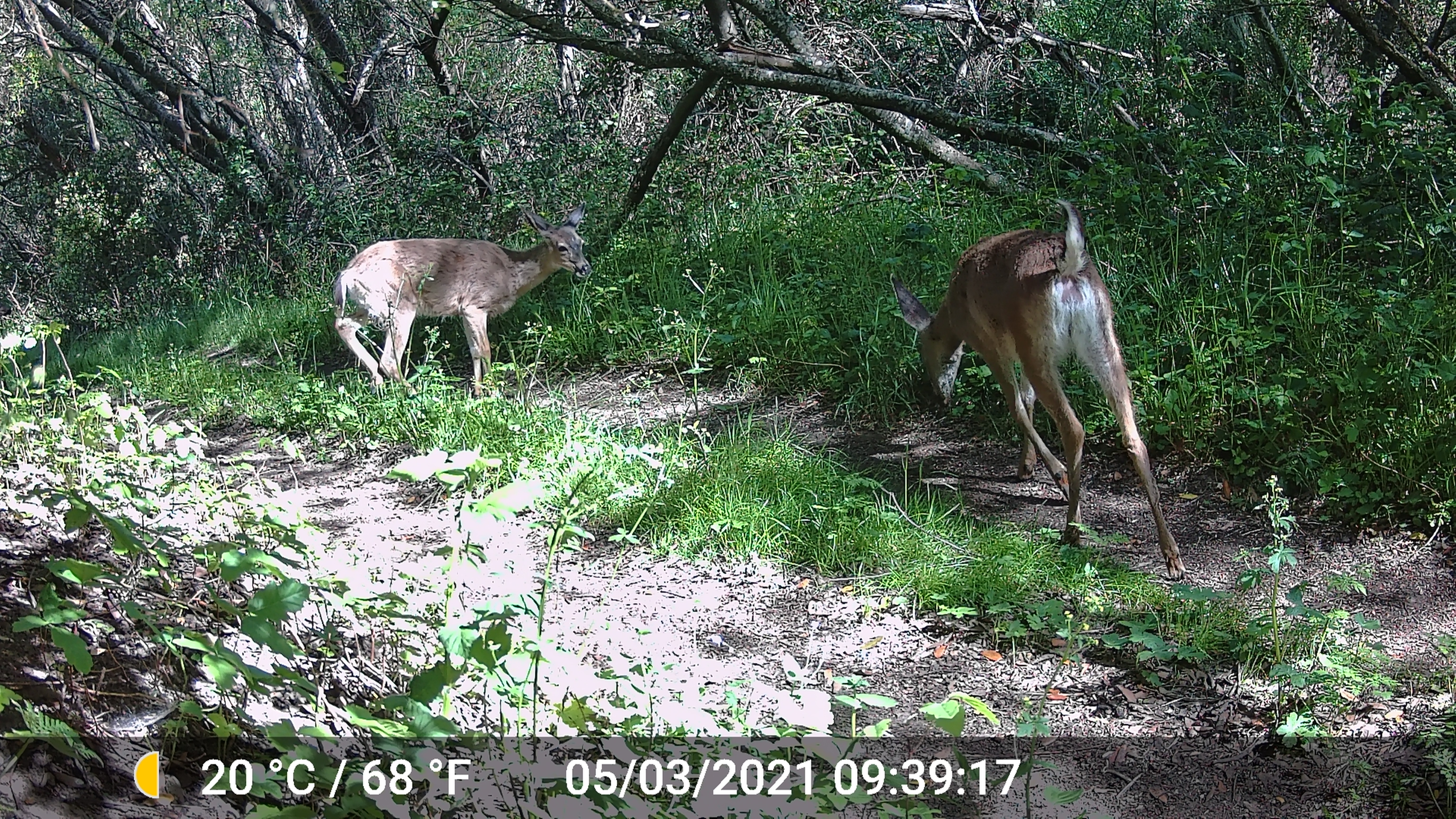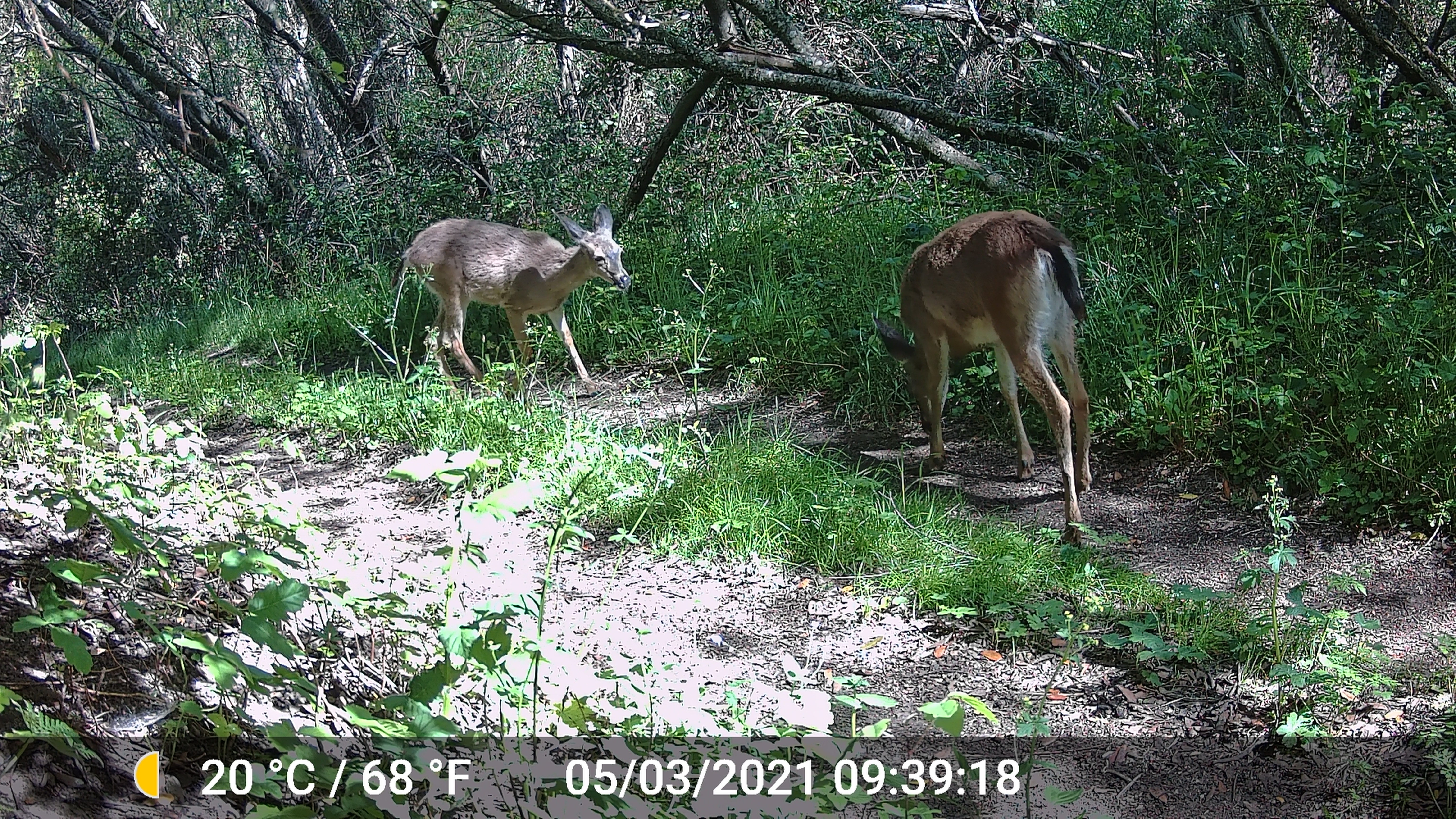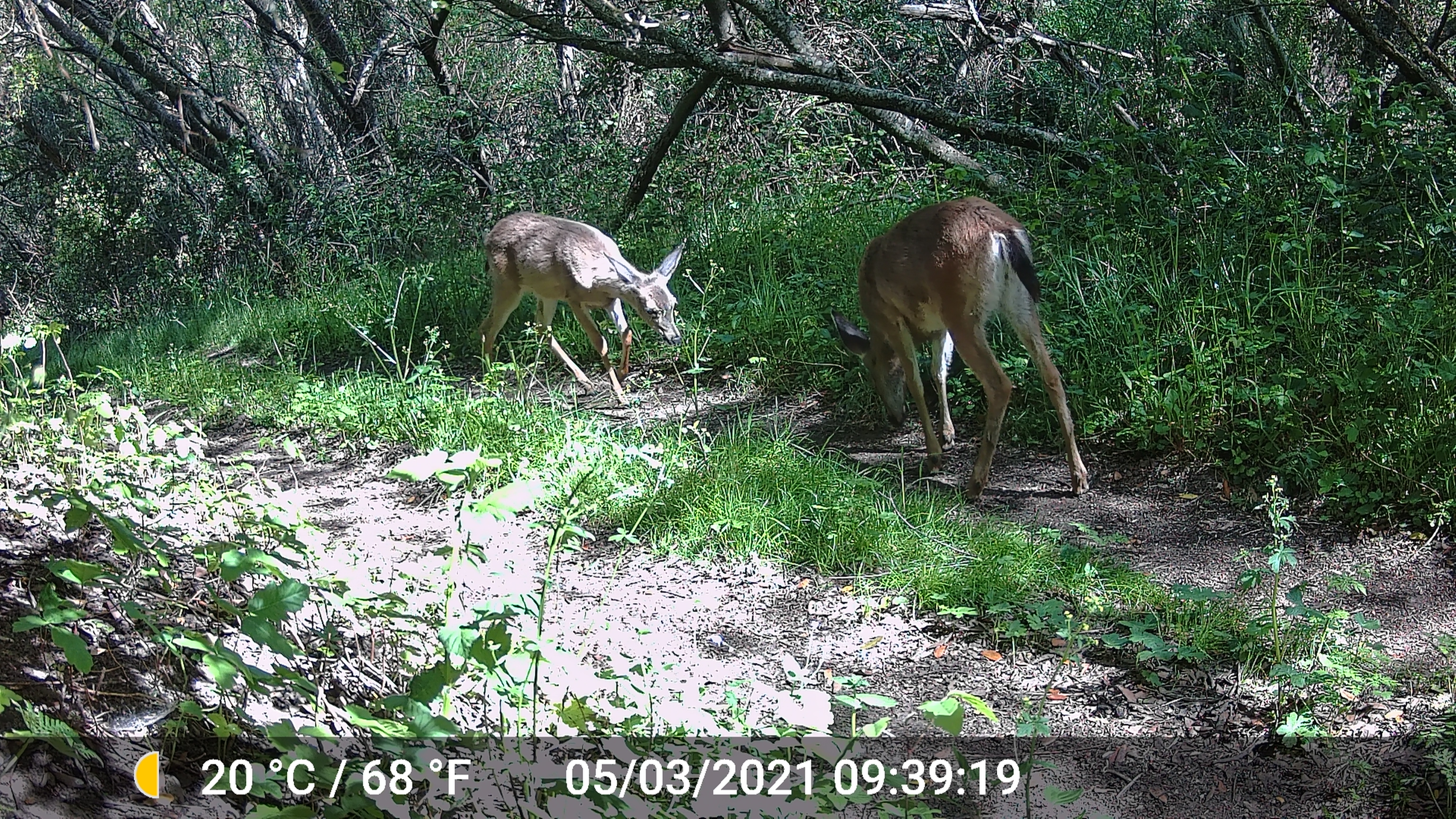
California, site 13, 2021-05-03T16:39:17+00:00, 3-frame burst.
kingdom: Animalia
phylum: Chordata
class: Mammalia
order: Artiodactyla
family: Cervidae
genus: Odocoileus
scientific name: Odocoileus hemionus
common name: mule deer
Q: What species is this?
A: Mule deer (Odocoileus hemionus).